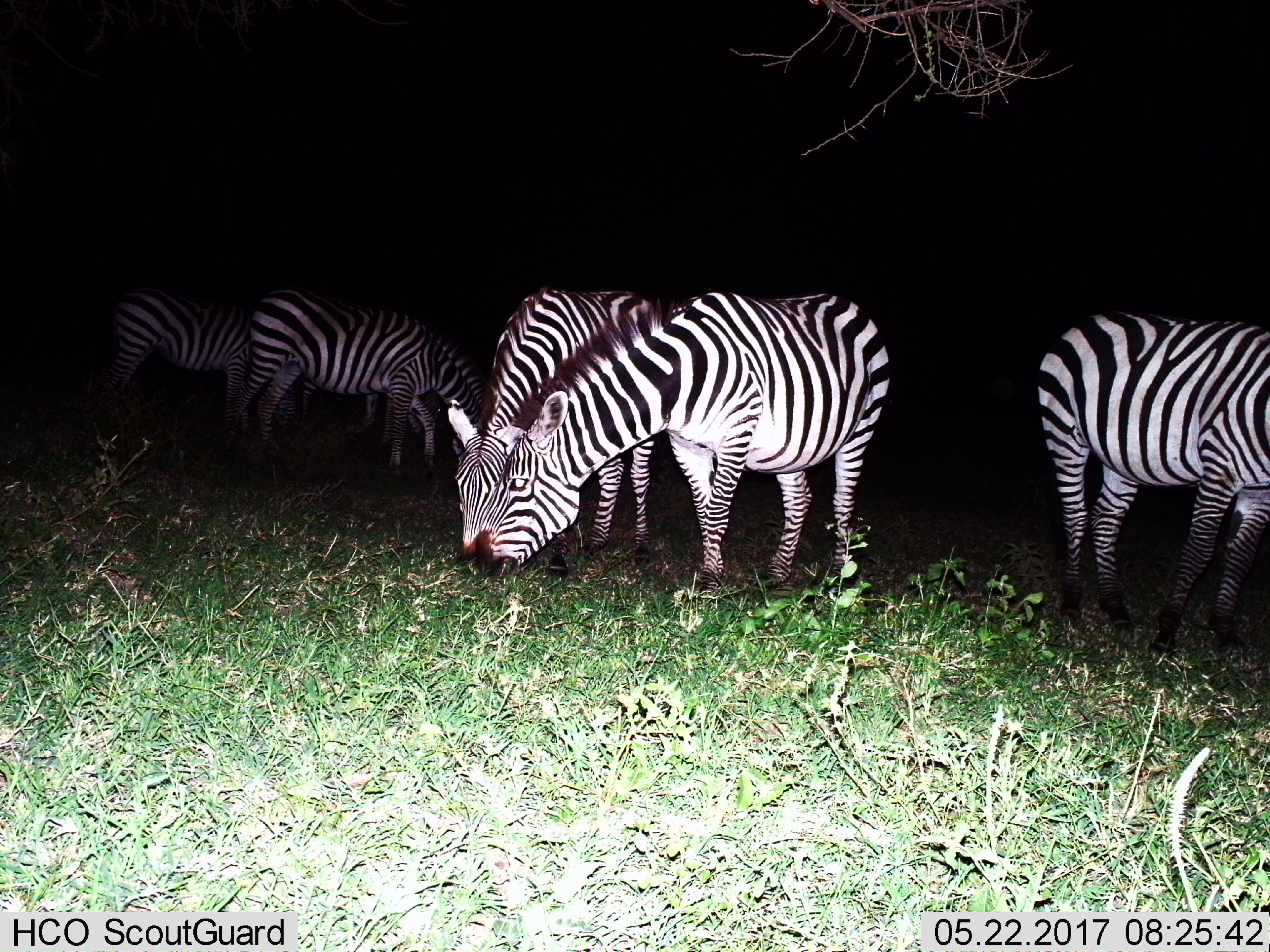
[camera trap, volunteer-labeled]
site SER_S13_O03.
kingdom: Animalia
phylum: Chordata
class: Mammalia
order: Perissodactyla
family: Equidae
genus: Equus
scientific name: Equus quagga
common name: plains zebra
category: zebraplains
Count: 5.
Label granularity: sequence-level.